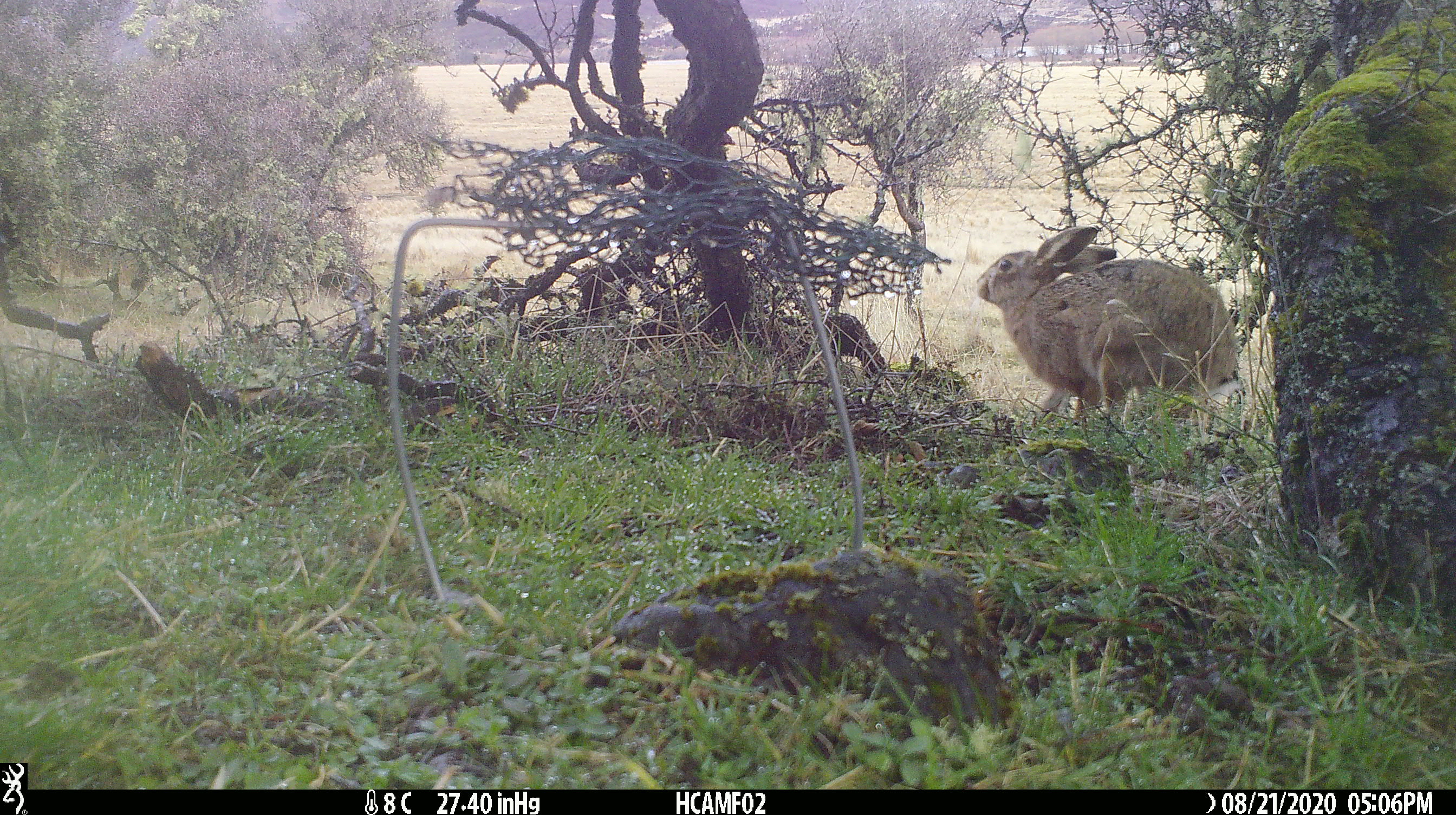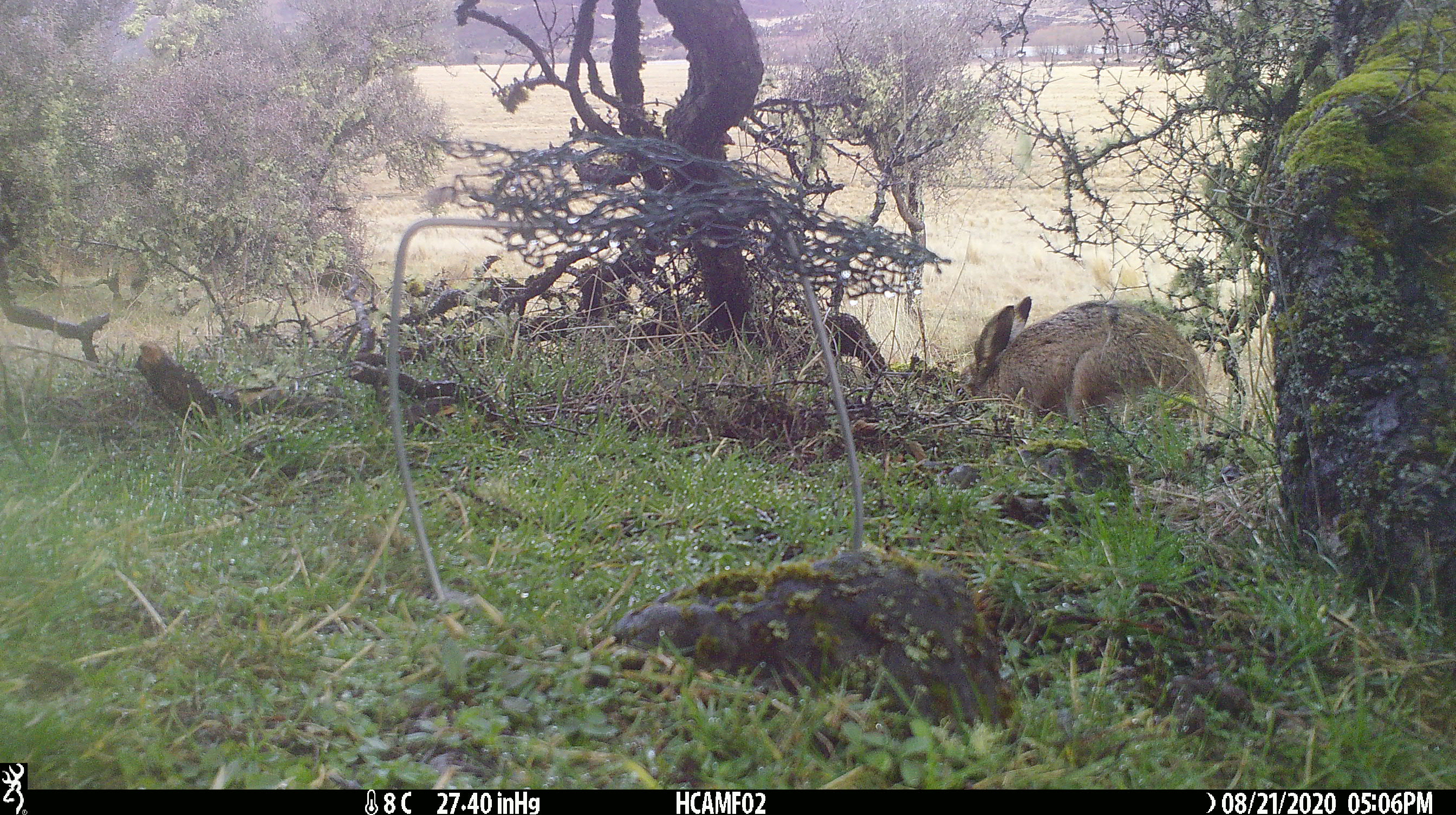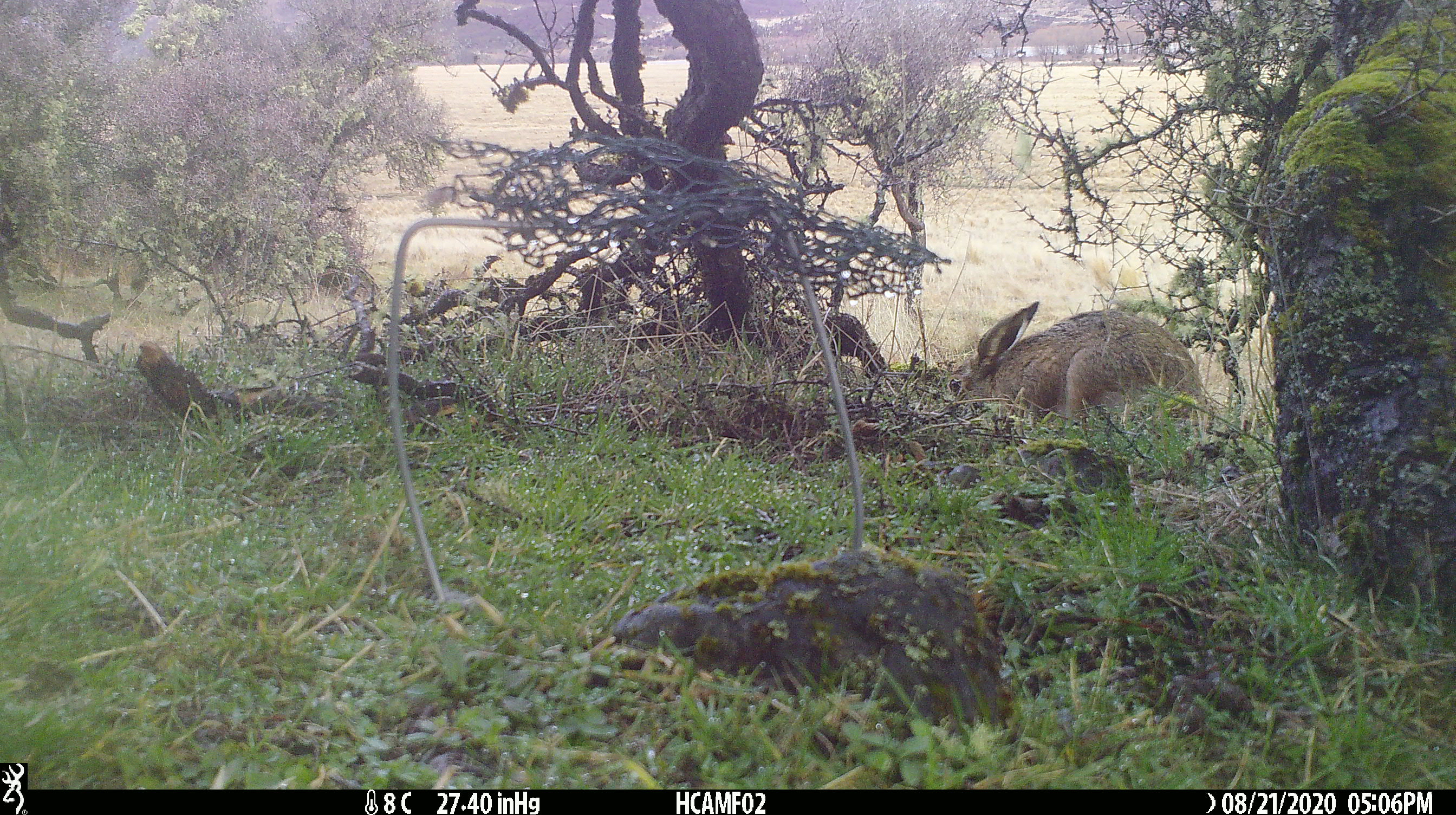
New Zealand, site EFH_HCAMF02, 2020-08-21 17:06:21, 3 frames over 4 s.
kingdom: Animalia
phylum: Chordata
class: Mammalia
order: Lagomorpha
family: Leporidae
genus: Lepus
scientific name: Lepus europaeus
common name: brown hare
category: hare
Hare (brown hare) (Lepus europaeus).